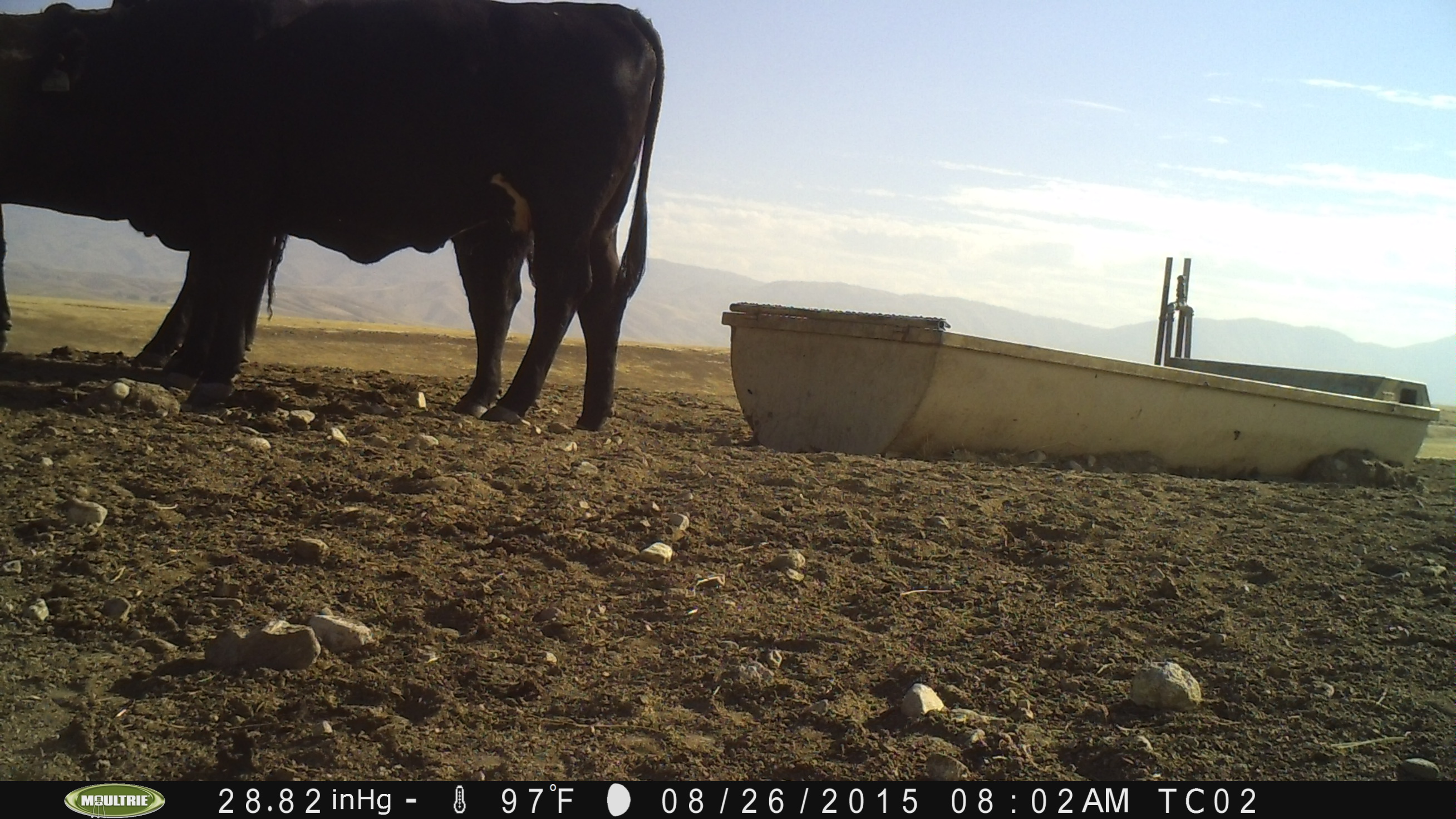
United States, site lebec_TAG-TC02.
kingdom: Animalia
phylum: Chordata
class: Mammalia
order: Artiodactyla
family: Bovidae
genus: Bos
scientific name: Bos taurus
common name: domestic cow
Bos taurus (domestic cow).